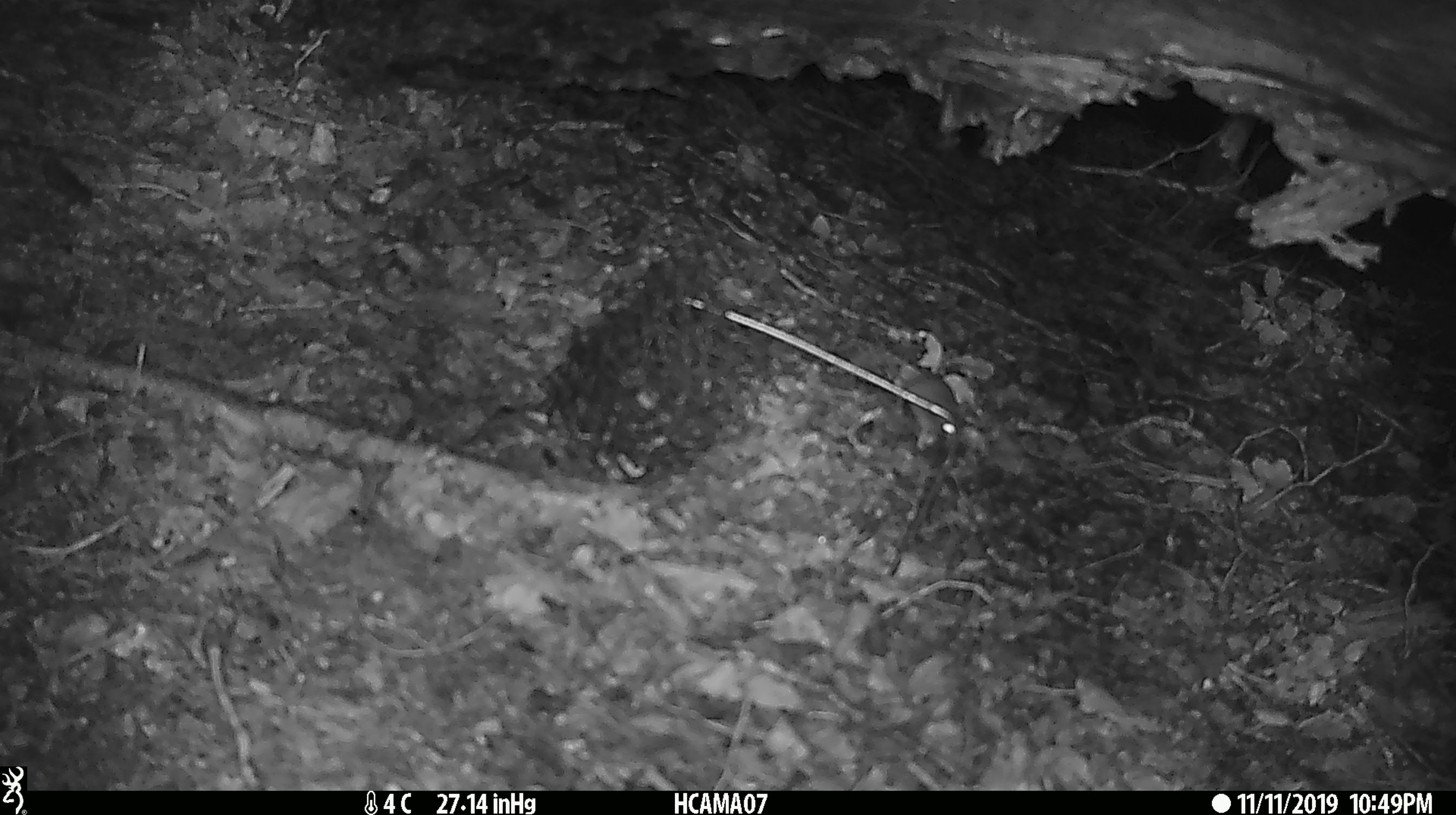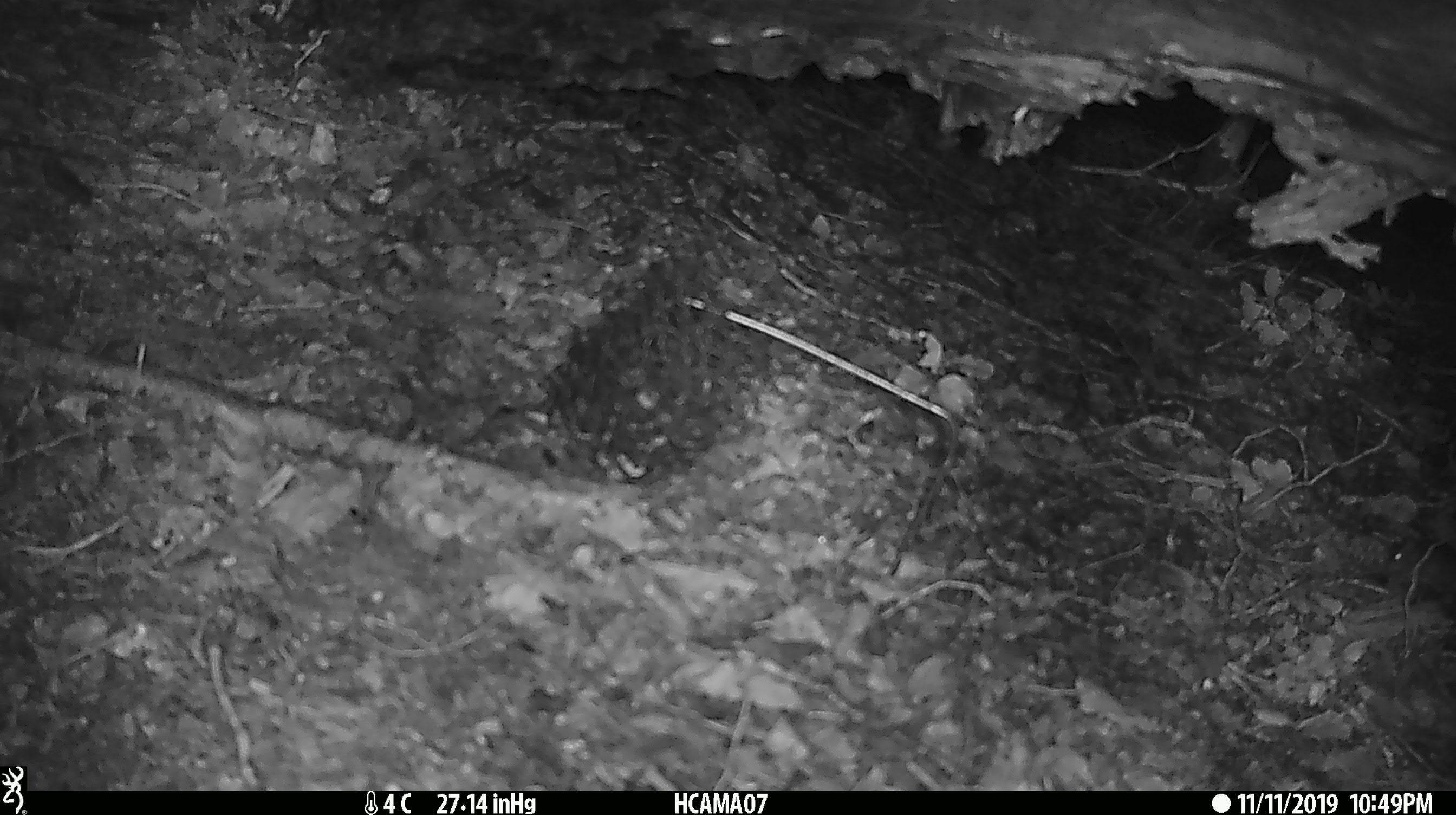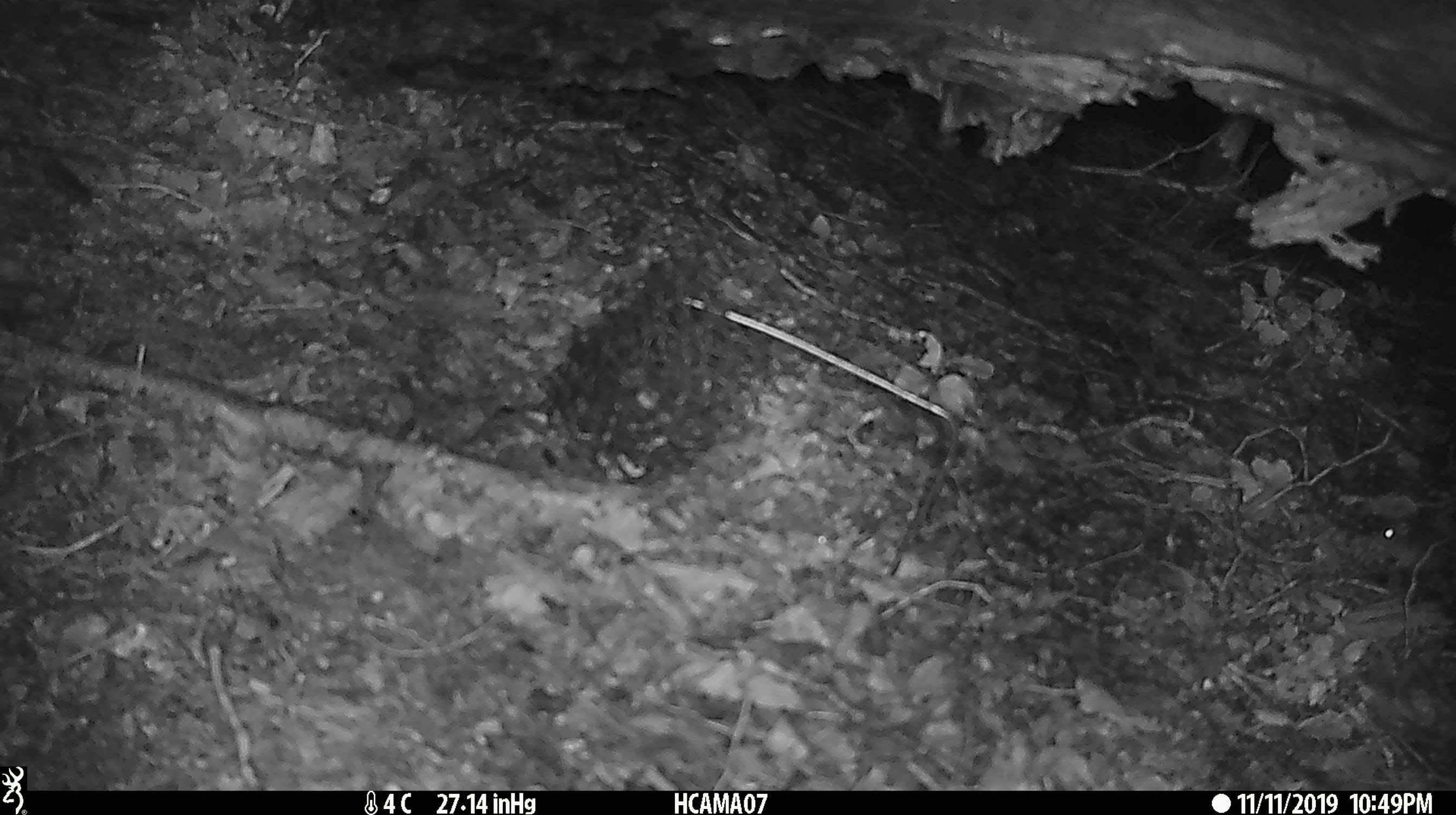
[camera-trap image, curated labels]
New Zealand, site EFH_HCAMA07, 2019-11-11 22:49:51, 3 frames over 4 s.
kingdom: Animalia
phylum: Chordata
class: Mammalia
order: Rodentia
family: Muridae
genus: Mus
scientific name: Mus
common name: mouse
Mouse (Mus).